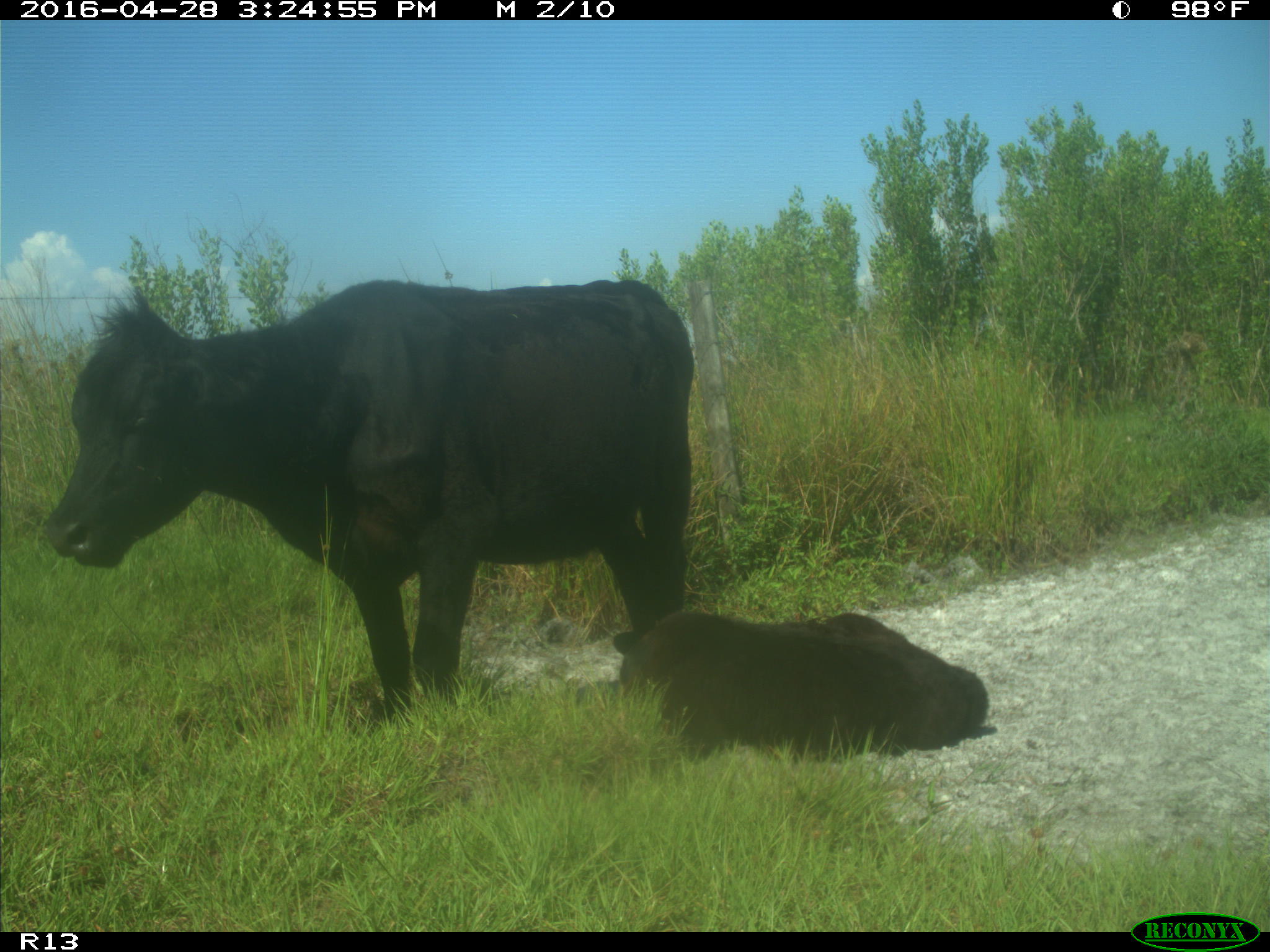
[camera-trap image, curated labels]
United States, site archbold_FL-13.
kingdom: Animalia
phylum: Chordata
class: Mammalia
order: Artiodactyla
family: Bovidae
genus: Bos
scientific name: Bos taurus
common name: domestic cow